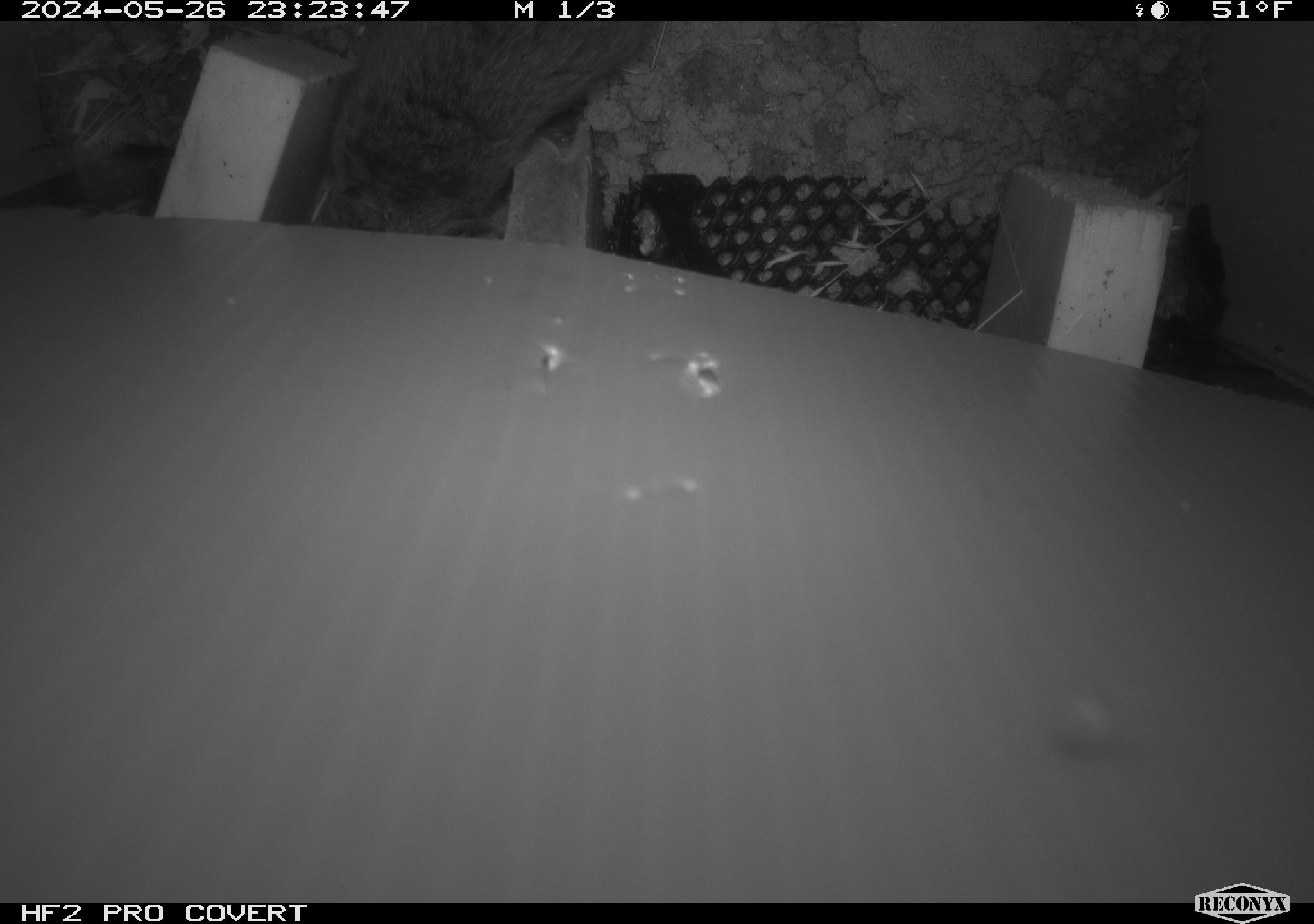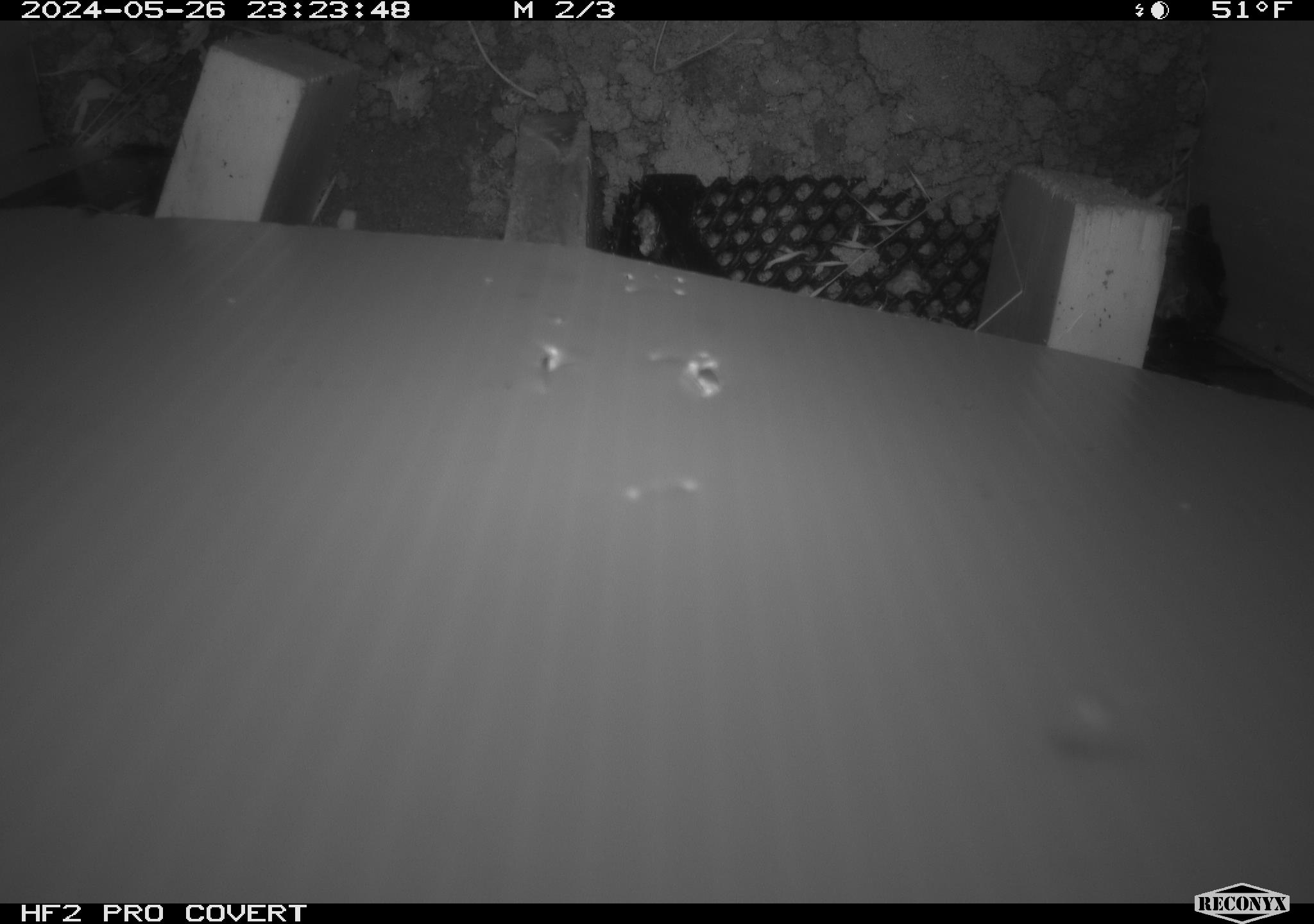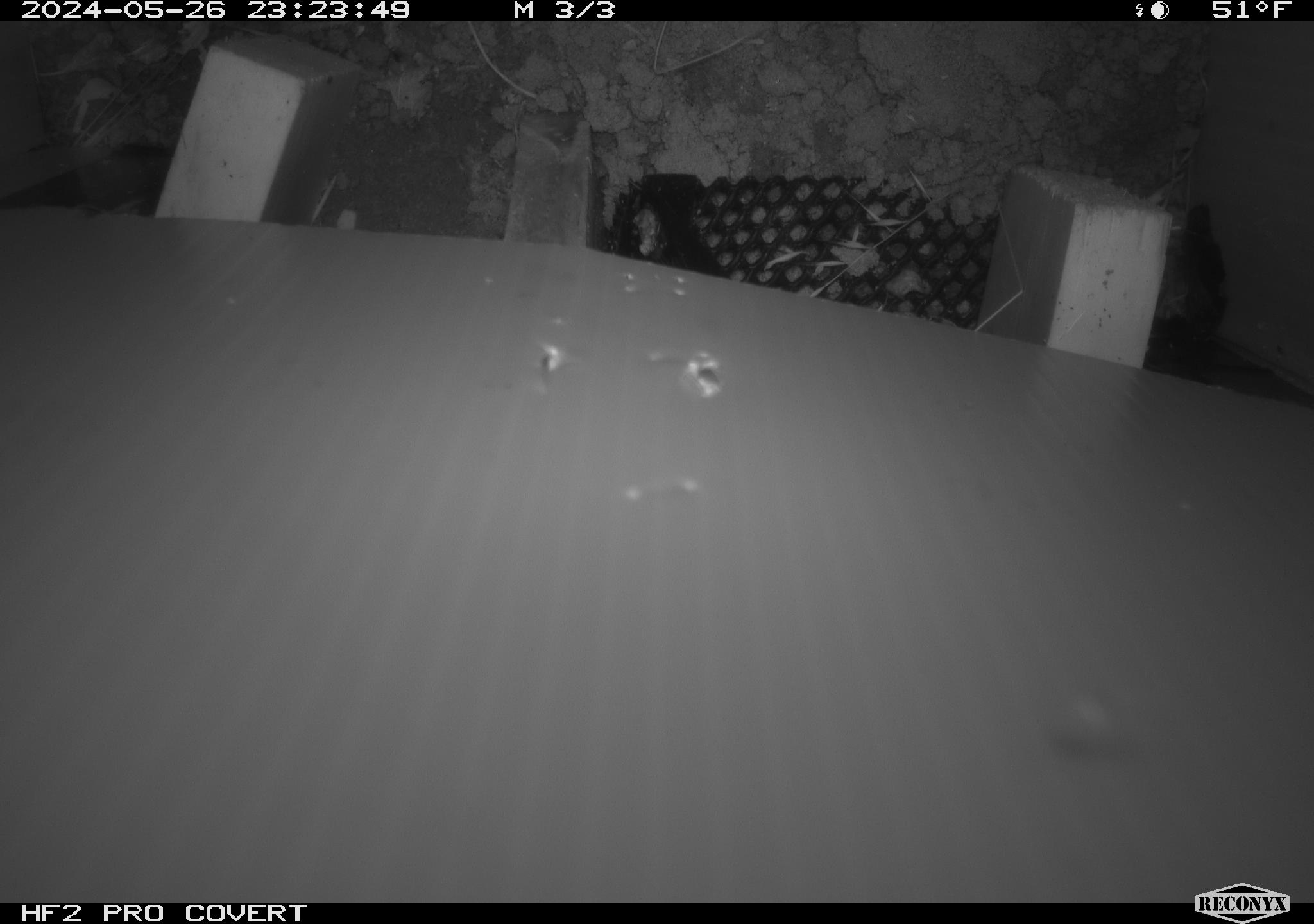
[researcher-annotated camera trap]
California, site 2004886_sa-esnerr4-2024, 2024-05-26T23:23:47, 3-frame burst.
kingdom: Animalia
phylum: Chordata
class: Mammalia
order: Rodentia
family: Cricetidae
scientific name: Cricetidae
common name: hamsters, voles, lemmings, and allies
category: cricetidae family